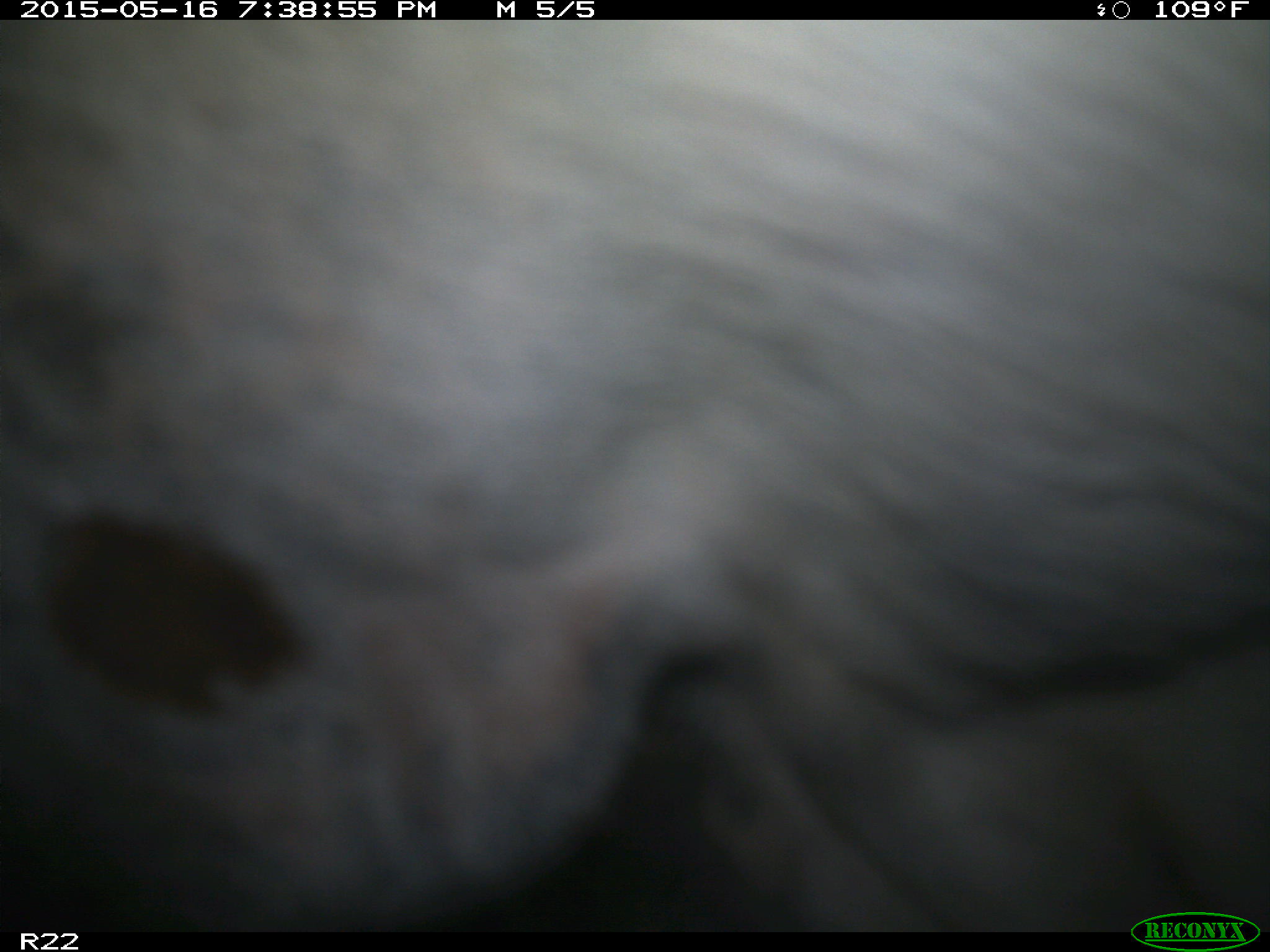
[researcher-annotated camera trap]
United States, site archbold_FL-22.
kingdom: Animalia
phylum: Chordata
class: Mammalia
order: Artiodactyla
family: Bovidae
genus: Bos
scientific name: Bos taurus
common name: domestic cow